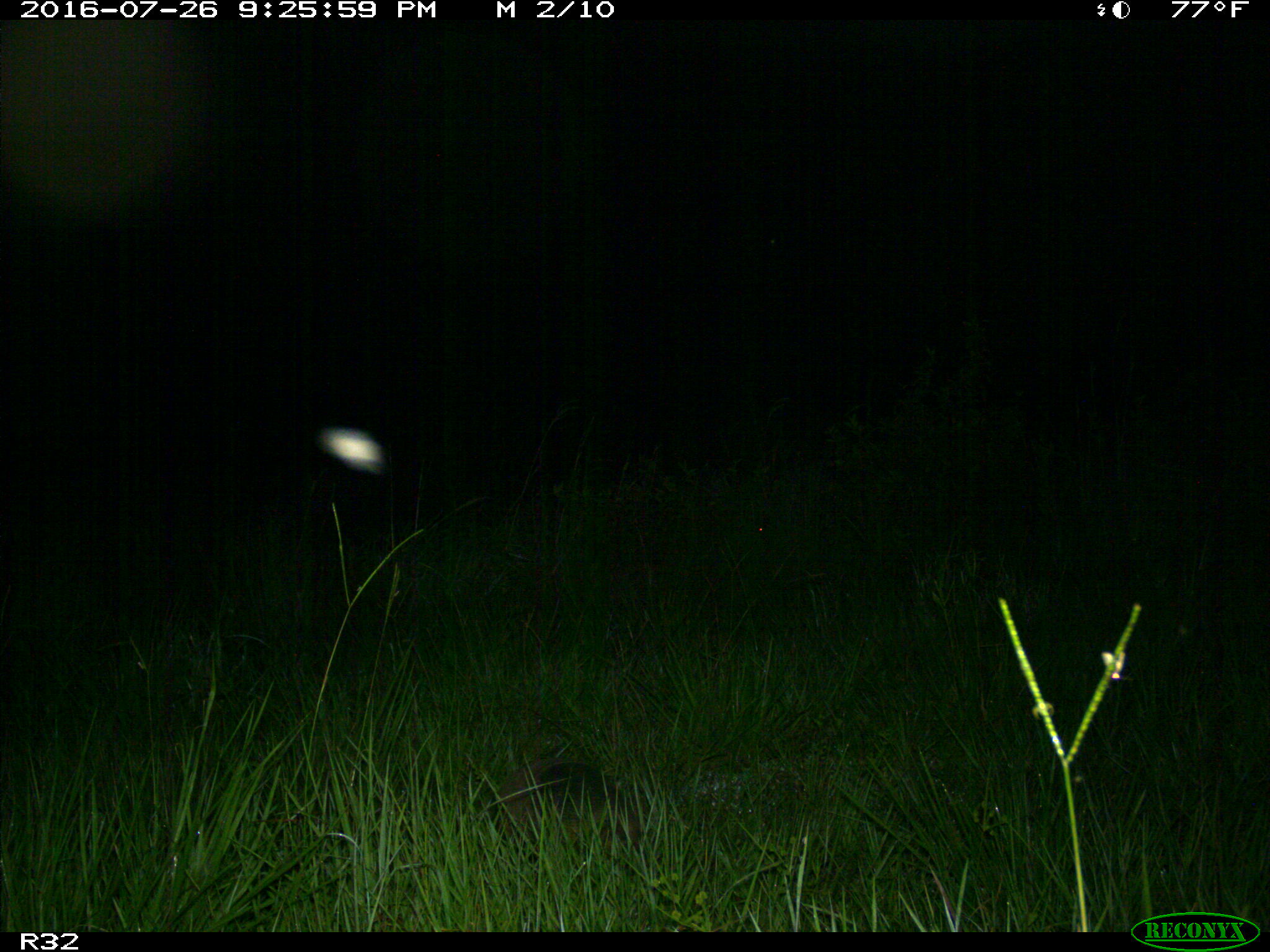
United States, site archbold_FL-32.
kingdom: Animalia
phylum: Chordata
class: Mammalia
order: Cingulata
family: Dasypodidae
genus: Dasypus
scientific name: Dasypus novemcinctus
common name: nine-banded armadillo